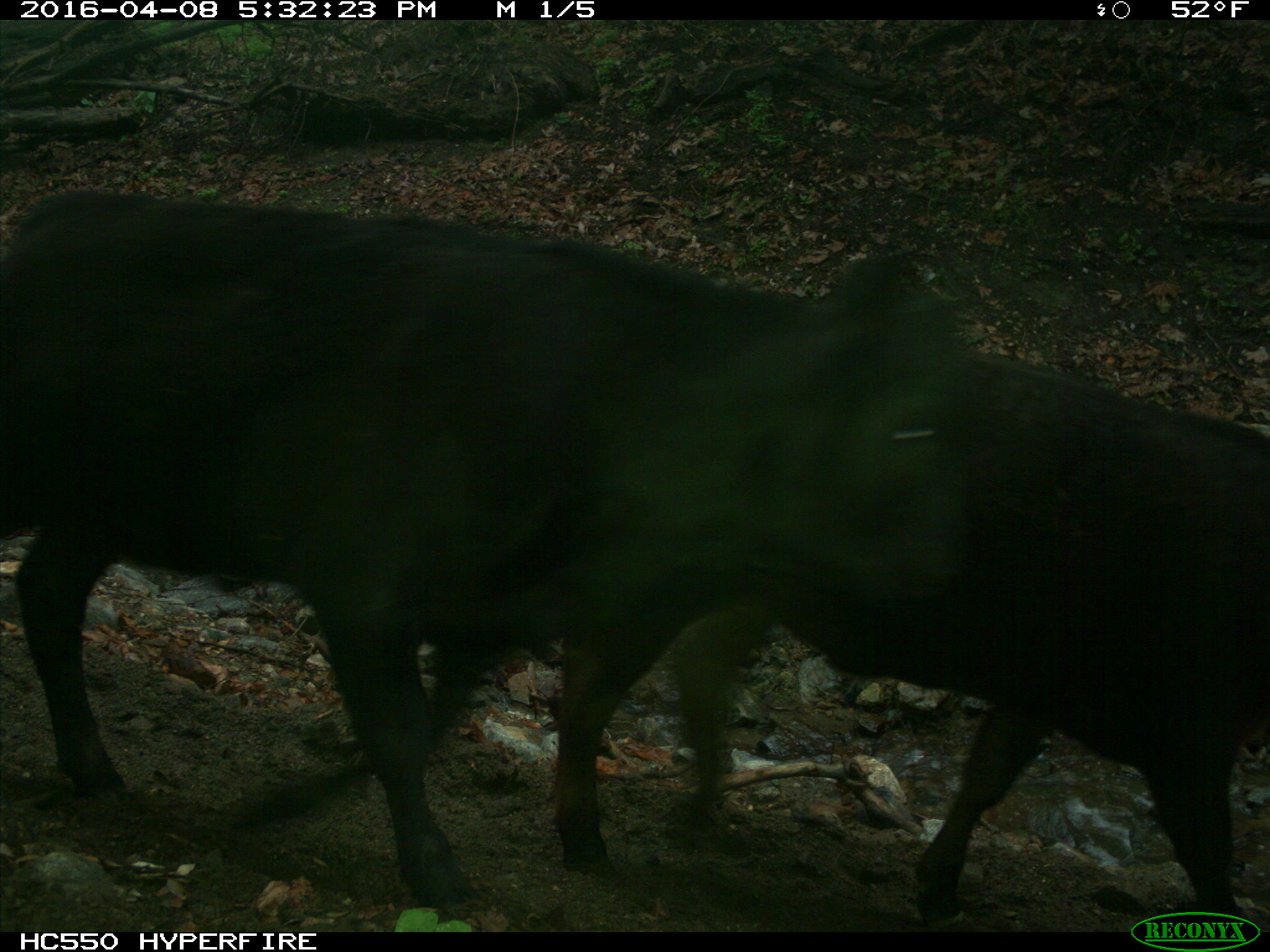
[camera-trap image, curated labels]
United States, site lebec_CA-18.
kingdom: Animalia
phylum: Chordata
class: Mammalia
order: Artiodactyla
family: Bovidae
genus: Bos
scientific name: Bos taurus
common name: domestic cow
Bos taurus (domestic cow).